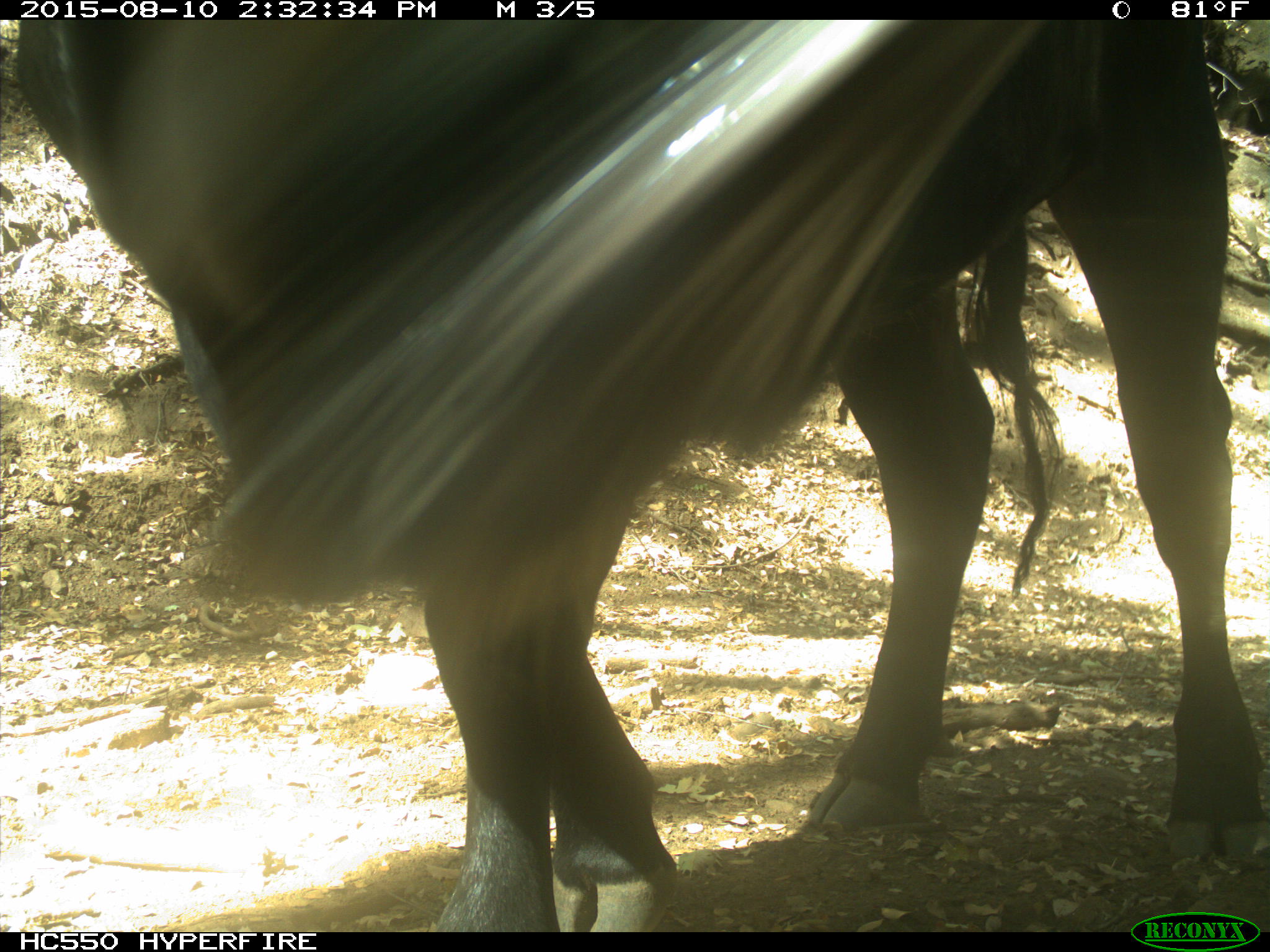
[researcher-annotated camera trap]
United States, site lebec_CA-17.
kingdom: Animalia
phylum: Chordata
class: Mammalia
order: Artiodactyla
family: Bovidae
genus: Bos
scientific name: Bos taurus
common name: domestic cow